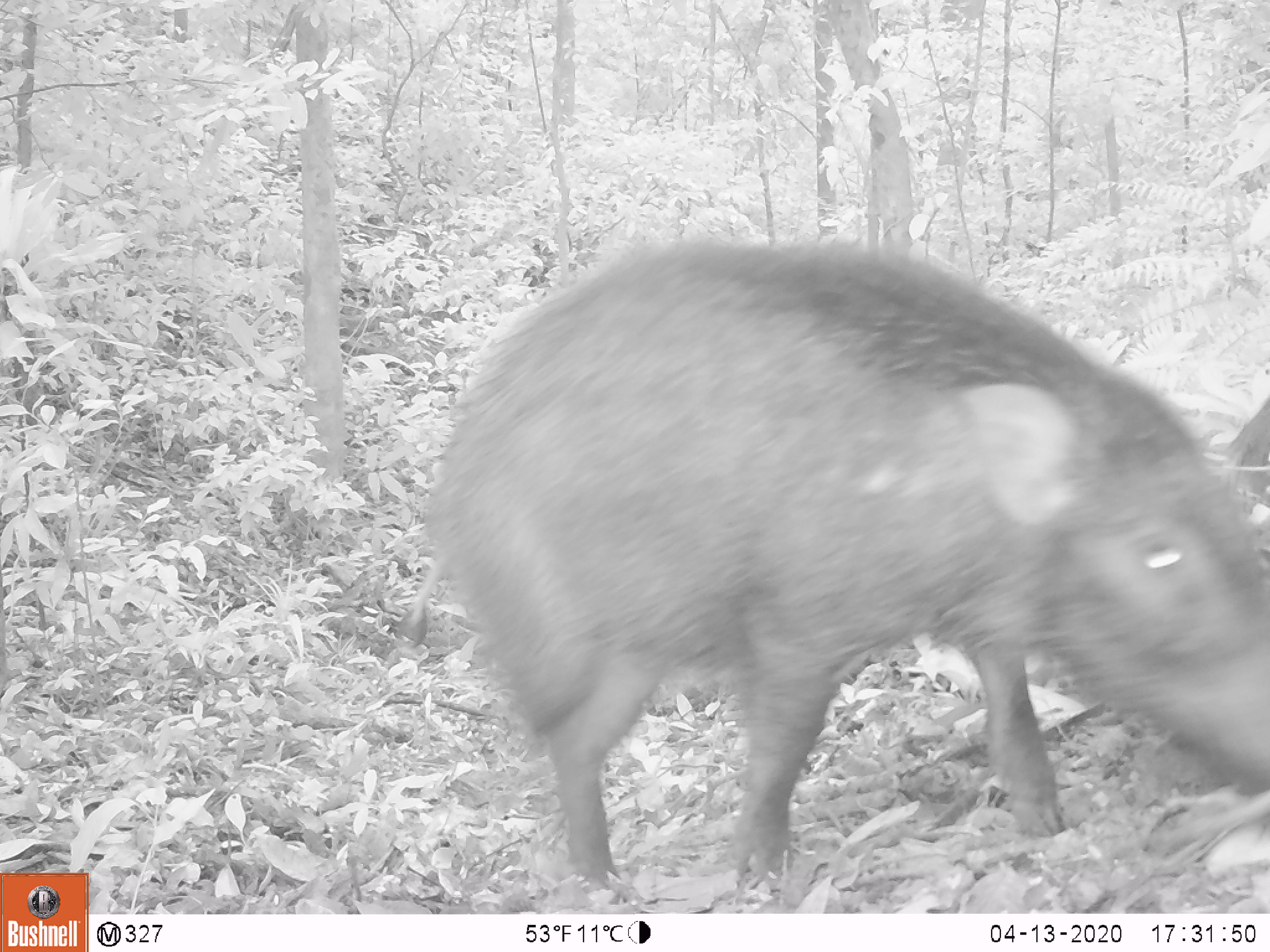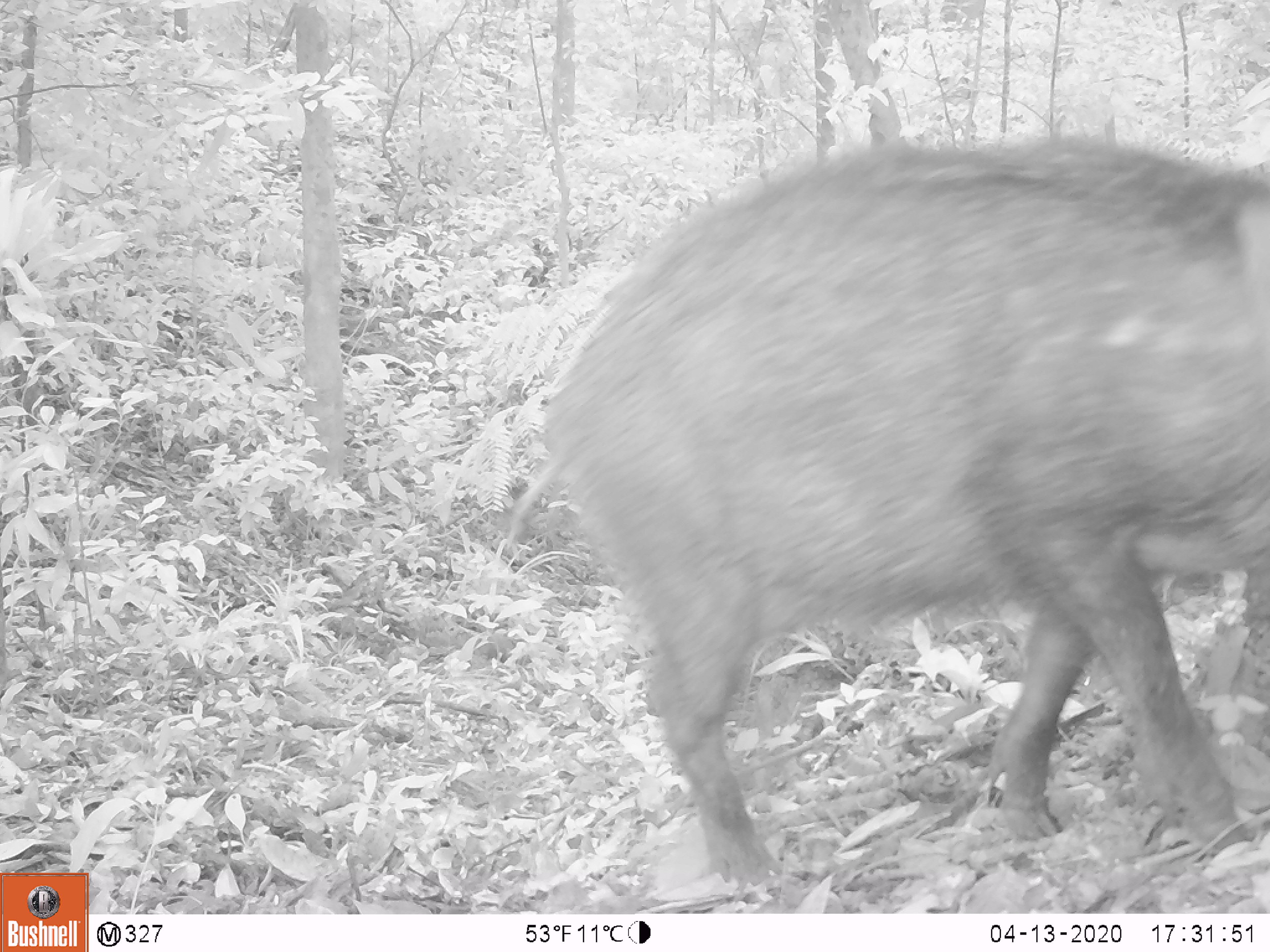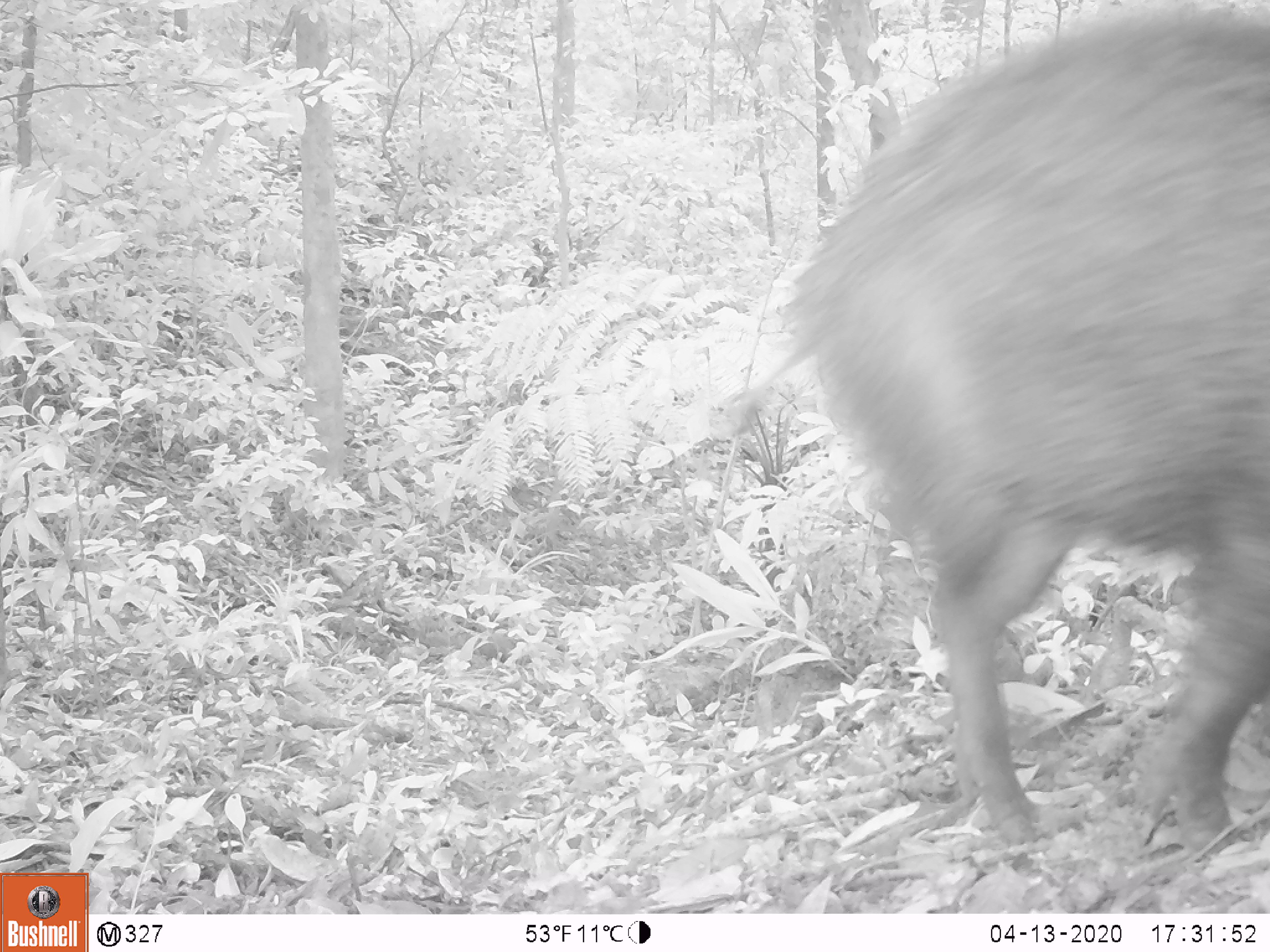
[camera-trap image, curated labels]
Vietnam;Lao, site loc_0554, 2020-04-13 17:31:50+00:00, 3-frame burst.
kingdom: Animalia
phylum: Chordata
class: Mammalia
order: Artiodactyla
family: Suidae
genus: Sus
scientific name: Sus scrofa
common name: eurasian wild pig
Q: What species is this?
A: Eurasian wild pig (Sus scrofa).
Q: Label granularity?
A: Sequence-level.